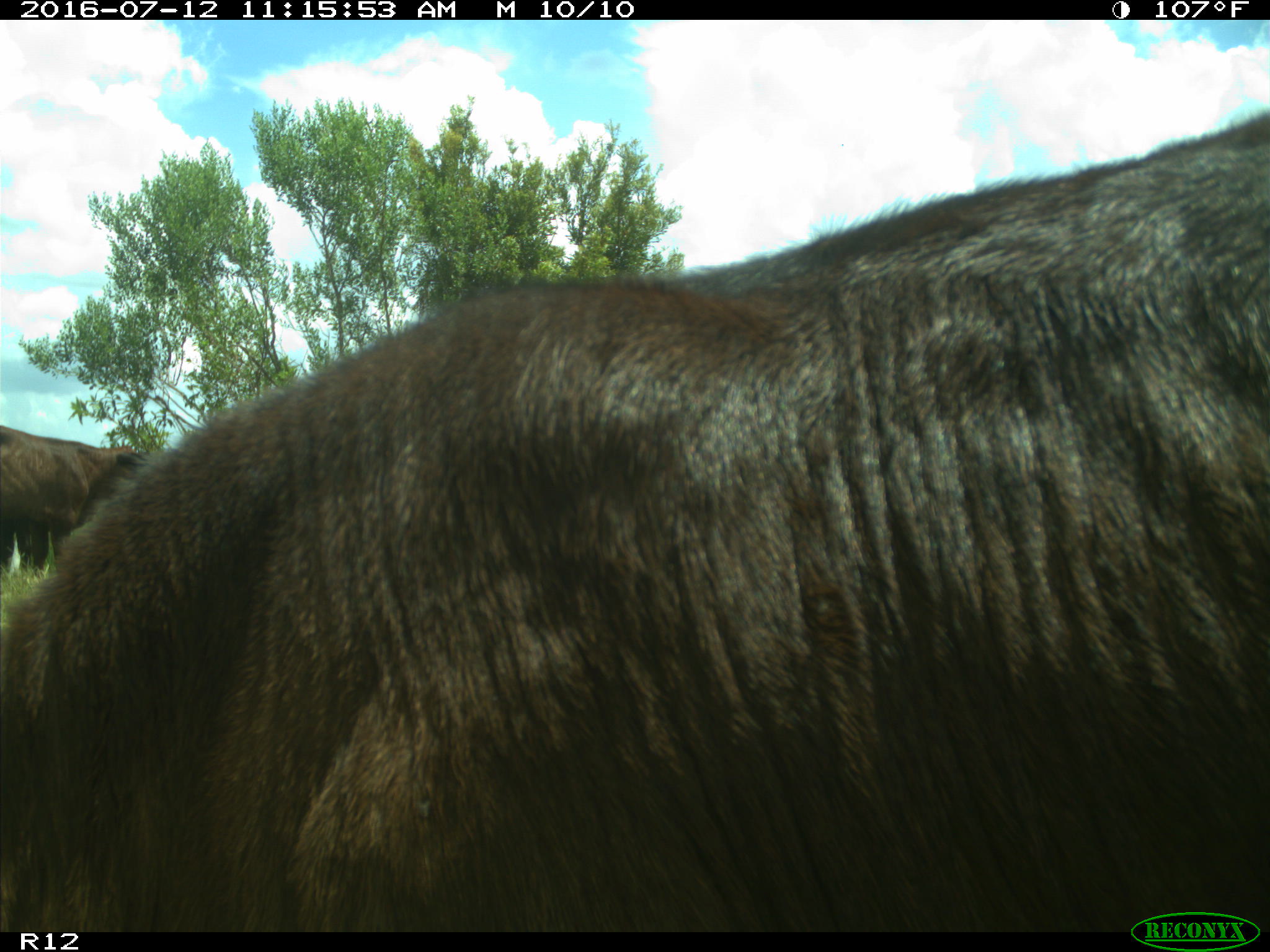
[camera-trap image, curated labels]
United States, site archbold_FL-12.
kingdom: Animalia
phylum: Chordata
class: Mammalia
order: Artiodactyla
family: Bovidae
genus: Bos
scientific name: Bos taurus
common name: domestic cow